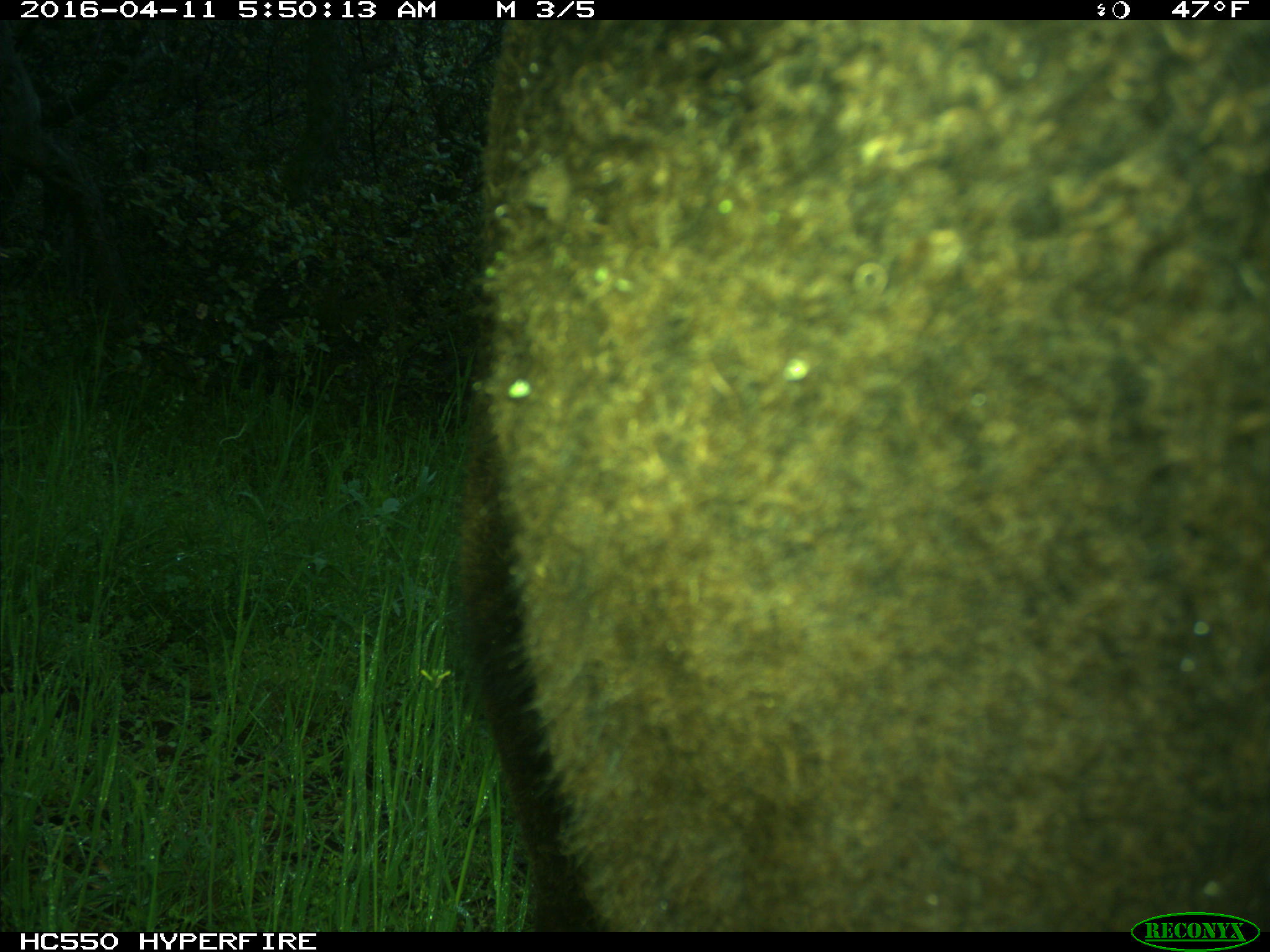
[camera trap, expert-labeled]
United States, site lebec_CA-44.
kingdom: Animalia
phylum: Chordata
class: Mammalia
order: Artiodactyla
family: Bovidae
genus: Bos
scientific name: Bos taurus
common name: domestic cow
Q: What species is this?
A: Bos taurus (domestic cow).